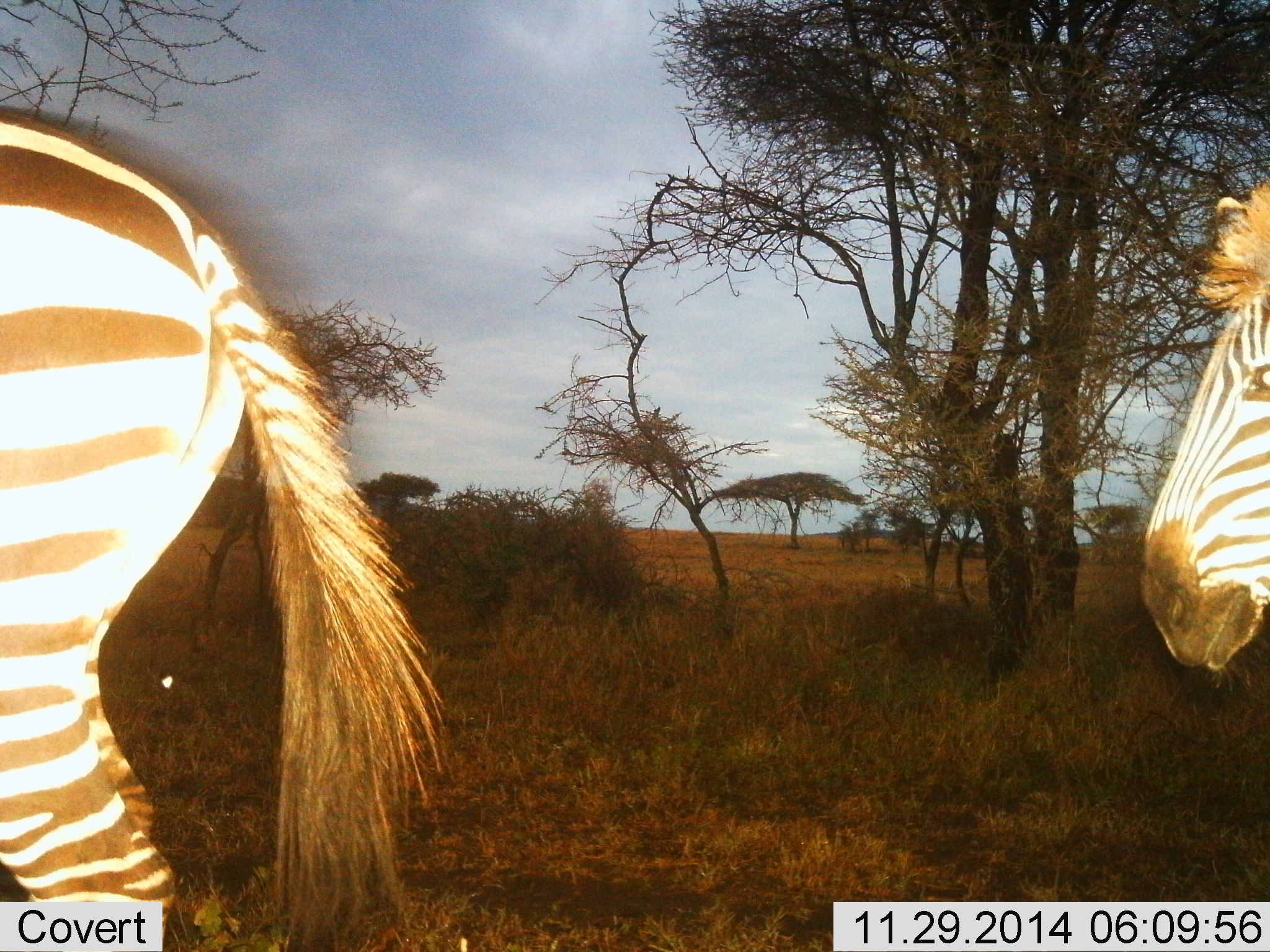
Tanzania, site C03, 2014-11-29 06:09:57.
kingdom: Animalia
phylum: Chordata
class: Mammalia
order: Perissodactyla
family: Equidae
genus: Equus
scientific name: Equus quagga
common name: plains zebra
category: zebra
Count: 2.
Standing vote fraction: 30%.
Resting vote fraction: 0%.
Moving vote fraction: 70%.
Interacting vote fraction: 0%.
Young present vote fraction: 0%.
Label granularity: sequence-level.